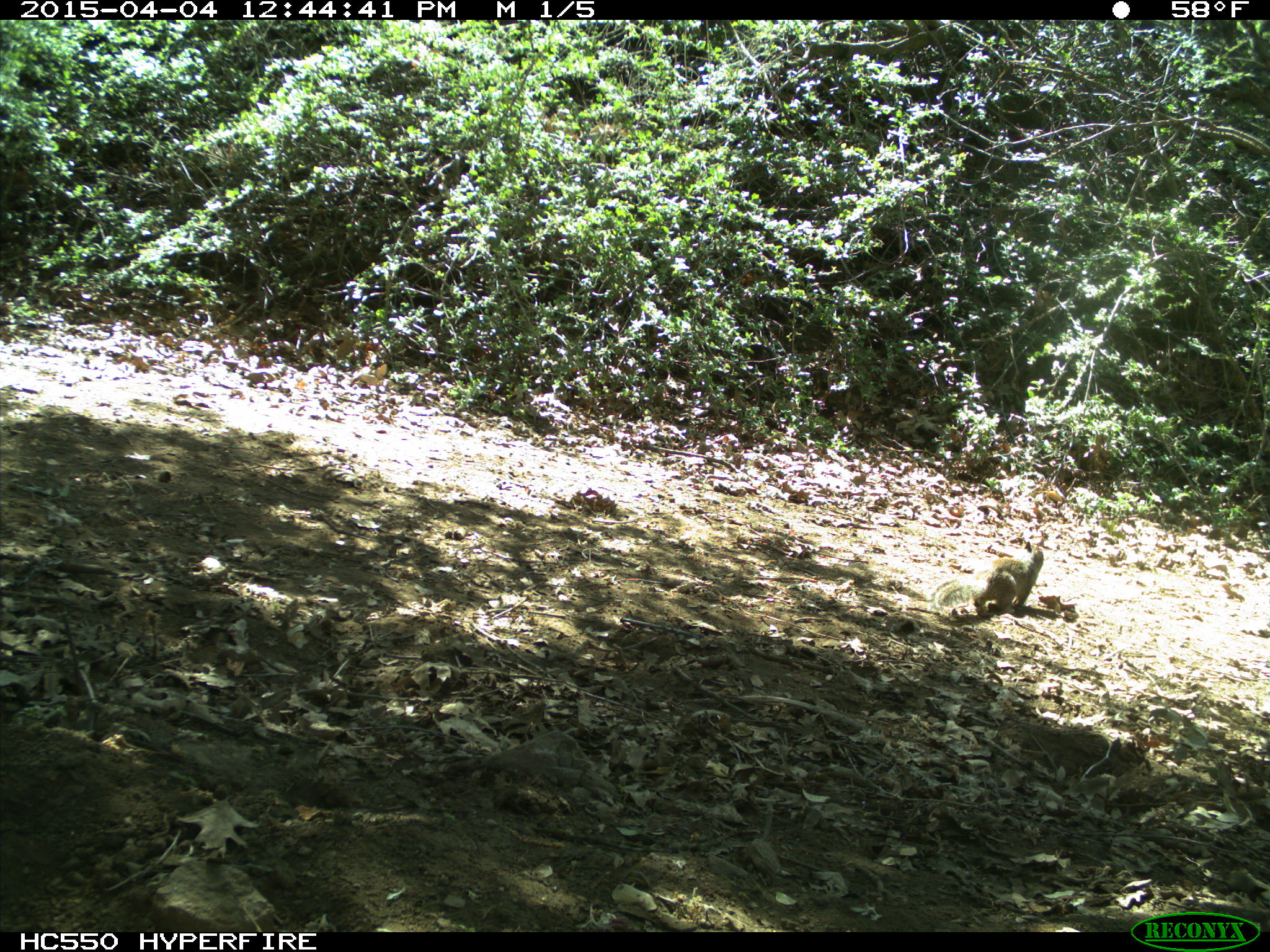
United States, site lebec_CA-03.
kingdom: Animalia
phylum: Chordata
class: Mammalia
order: Rodentia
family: Sciuridae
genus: Otospermophilus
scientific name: Otospermophilus beecheyi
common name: california ground squirrel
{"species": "Otospermophilus beecheyi (california ground squirrel)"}